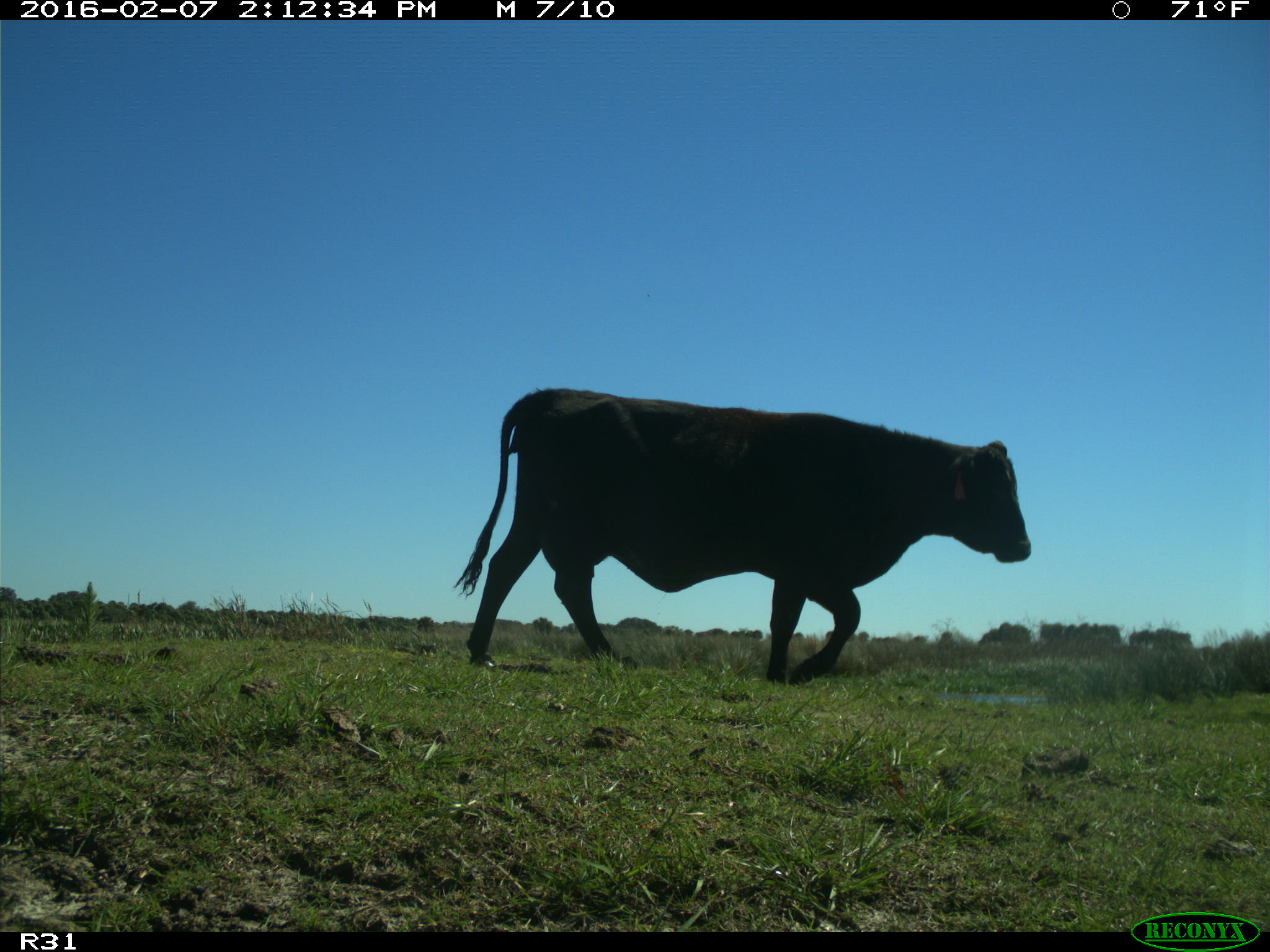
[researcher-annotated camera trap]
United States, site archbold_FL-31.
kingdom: Animalia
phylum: Chordata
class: Mammalia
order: Artiodactyla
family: Bovidae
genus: Bos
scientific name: Bos taurus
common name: domestic cow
Bos taurus (domestic cow).